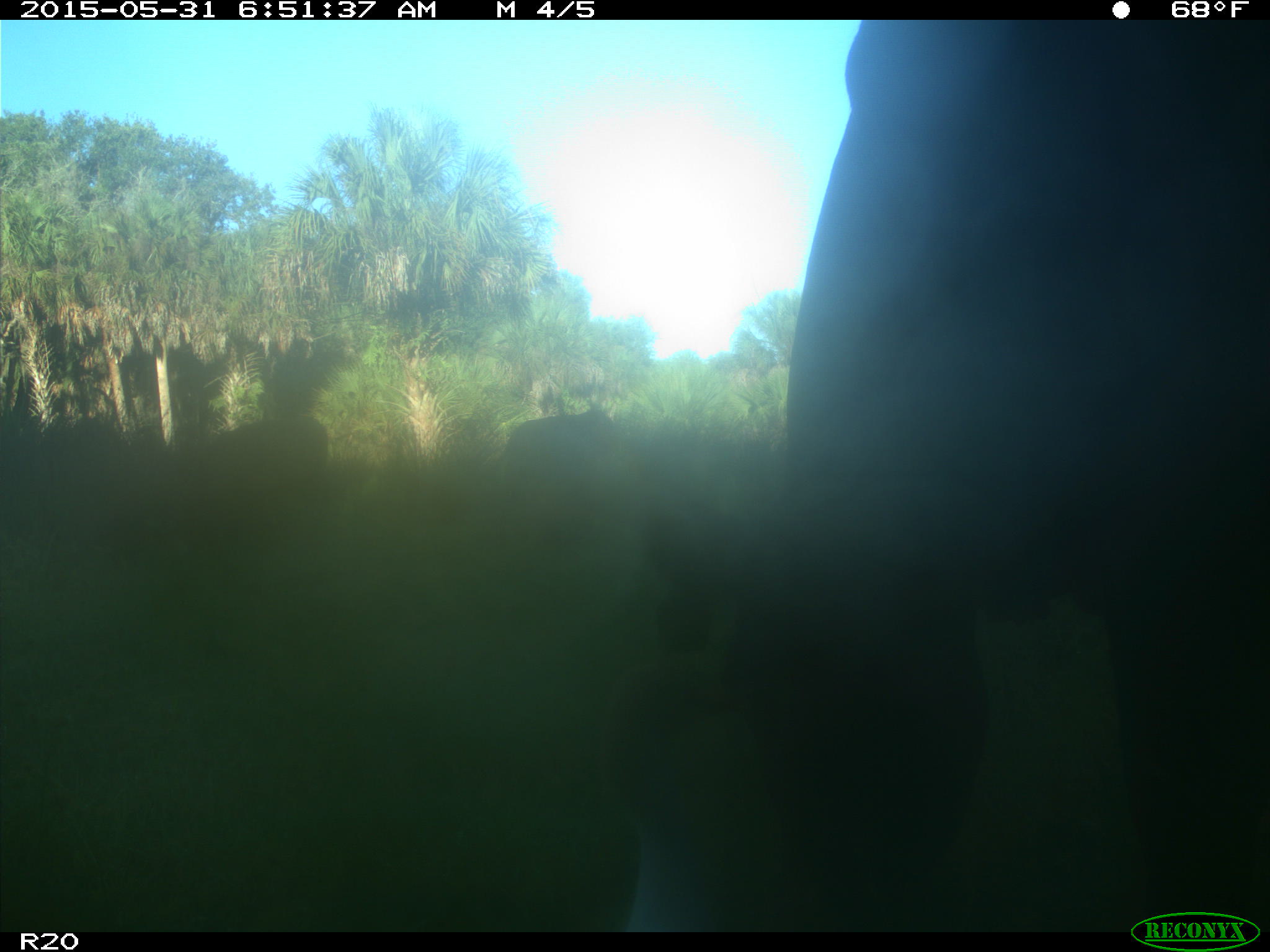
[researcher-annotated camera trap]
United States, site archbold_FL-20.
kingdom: Animalia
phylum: Chordata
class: Mammalia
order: Artiodactyla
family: Bovidae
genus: Bos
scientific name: Bos taurus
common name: domestic cow